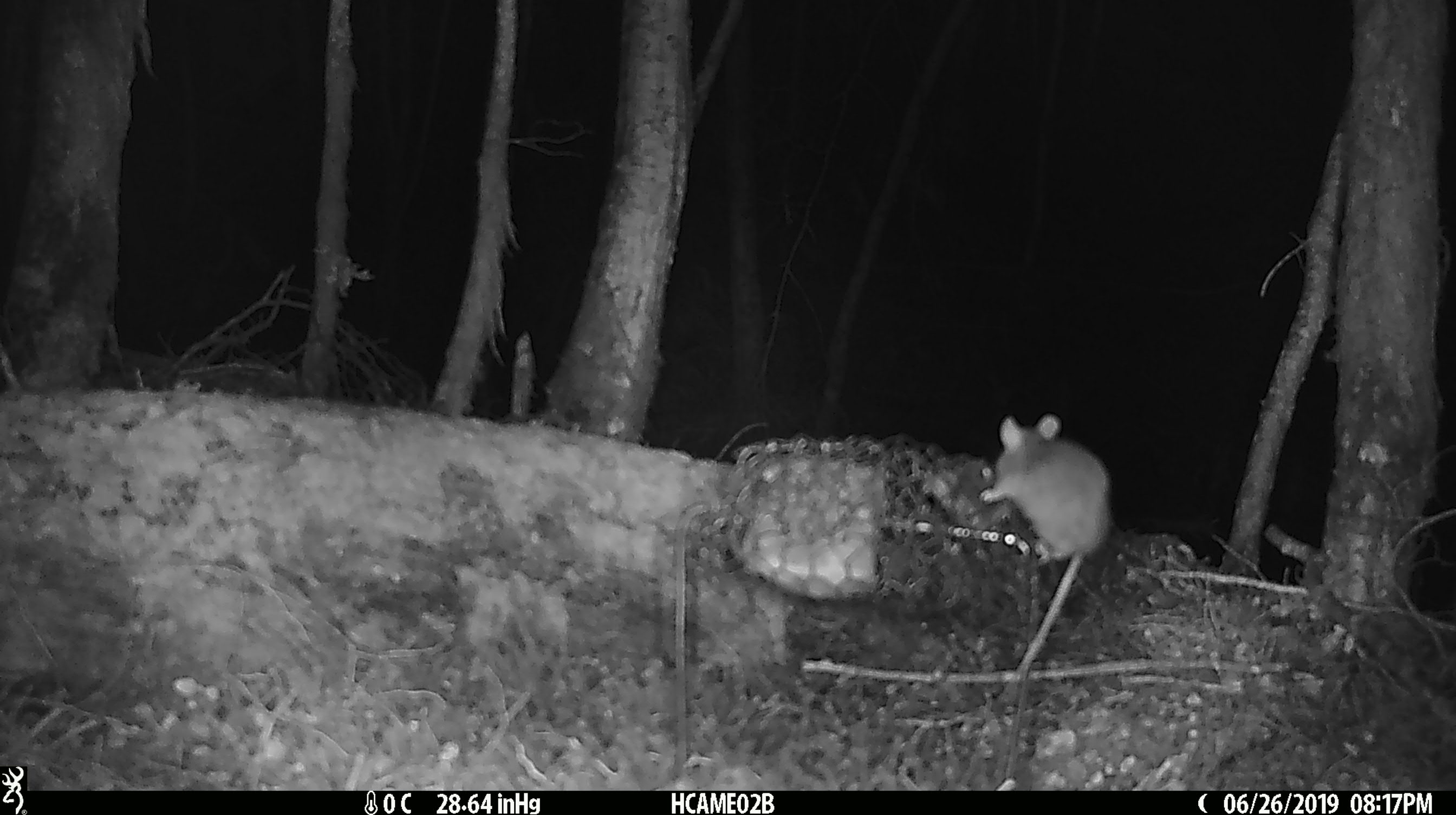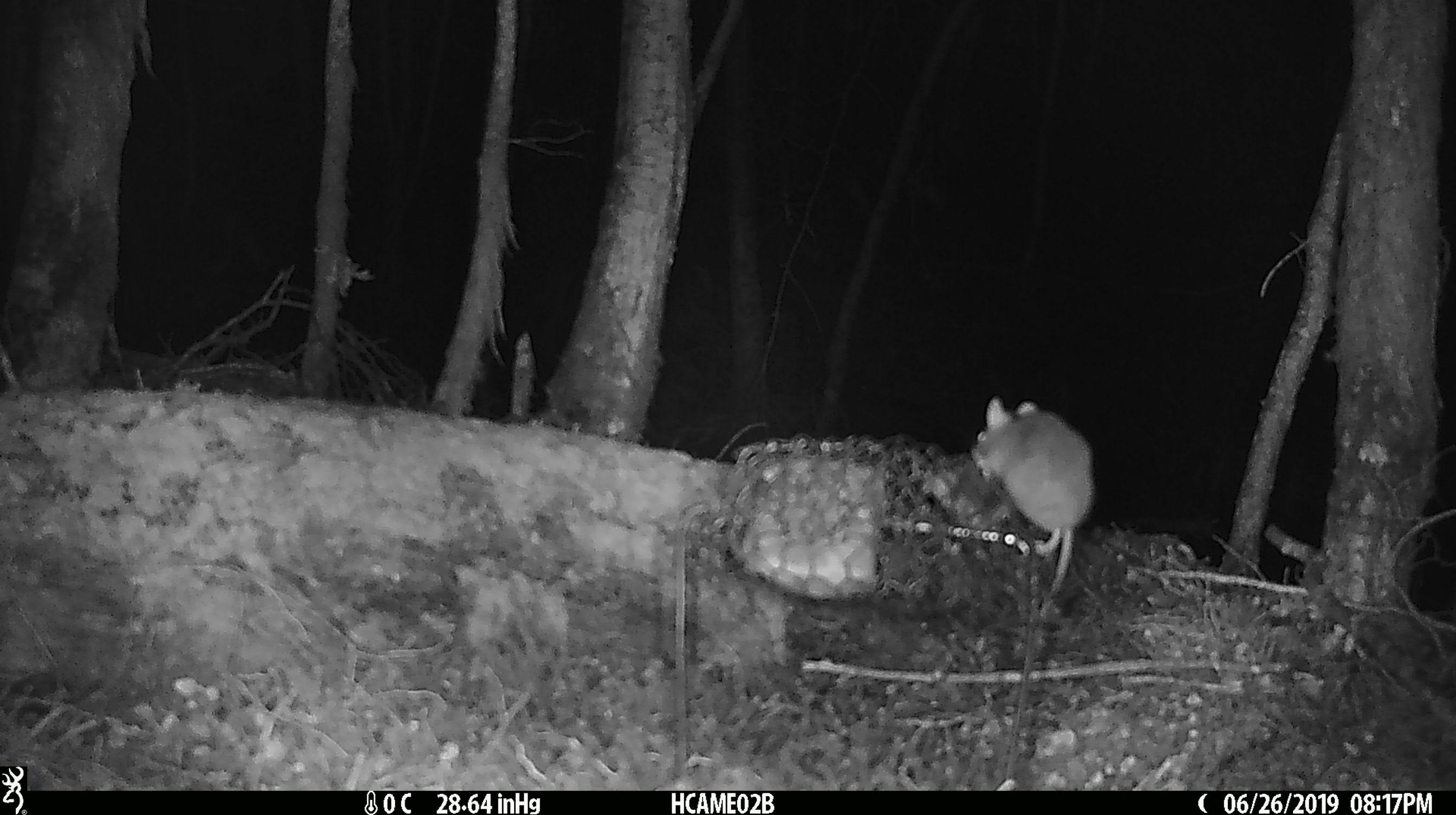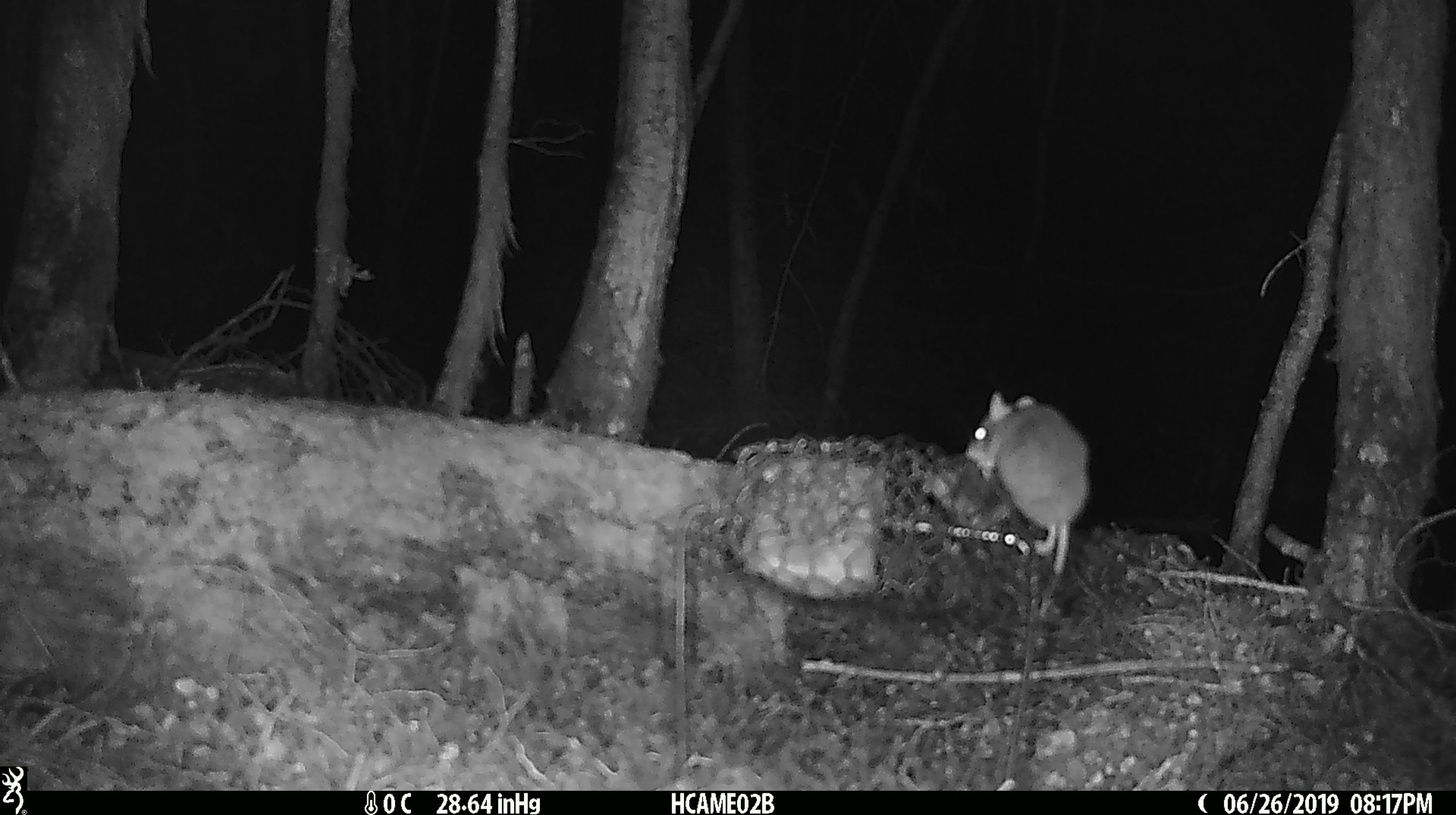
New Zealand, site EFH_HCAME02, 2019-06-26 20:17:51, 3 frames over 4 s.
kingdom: Animalia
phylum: Chordata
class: Mammalia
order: Rodentia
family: Muridae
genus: Mus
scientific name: Mus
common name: mouse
Mouse (Mus).